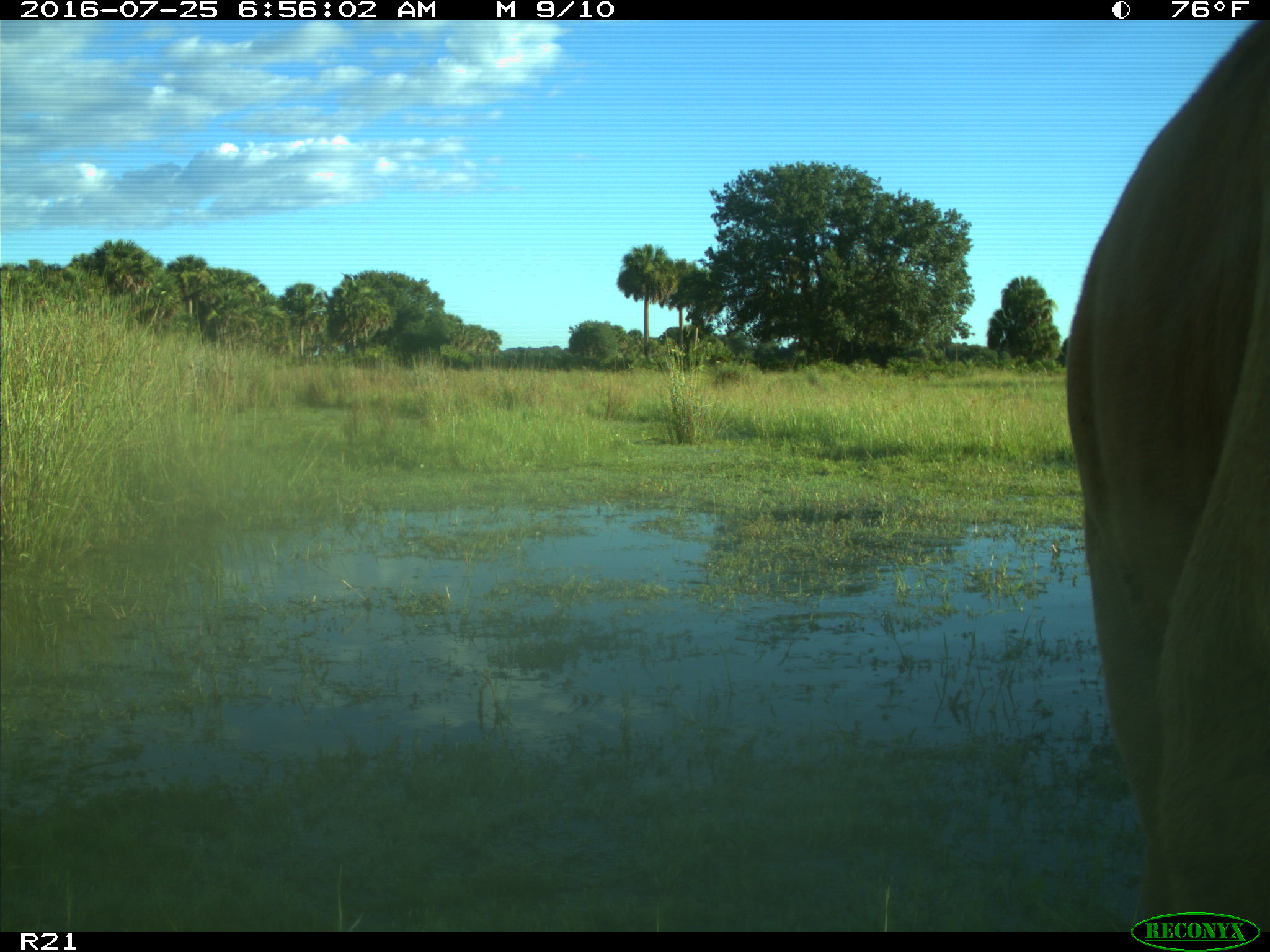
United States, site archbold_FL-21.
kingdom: Animalia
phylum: Chordata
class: Mammalia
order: Artiodactyla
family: Bovidae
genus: Bos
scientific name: Bos taurus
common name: domestic cow